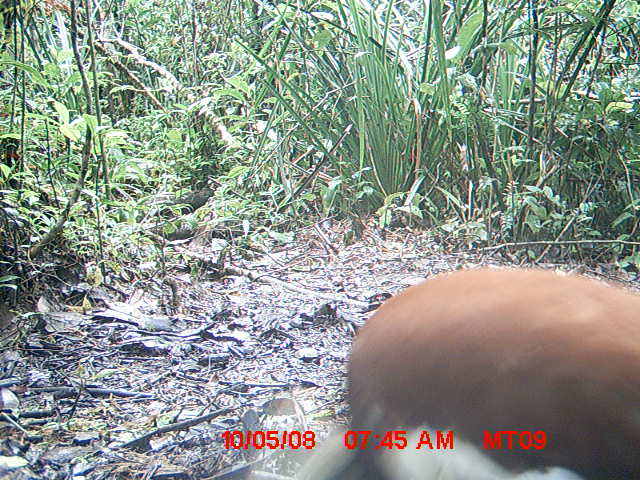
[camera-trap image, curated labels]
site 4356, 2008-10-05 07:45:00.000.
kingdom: Animalia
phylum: Chordata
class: Aves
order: Pelecaniformes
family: Threskiornithidae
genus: Lophotibis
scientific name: Lophotibis cristata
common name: madagascan ibis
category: lophotibis cristataa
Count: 2.